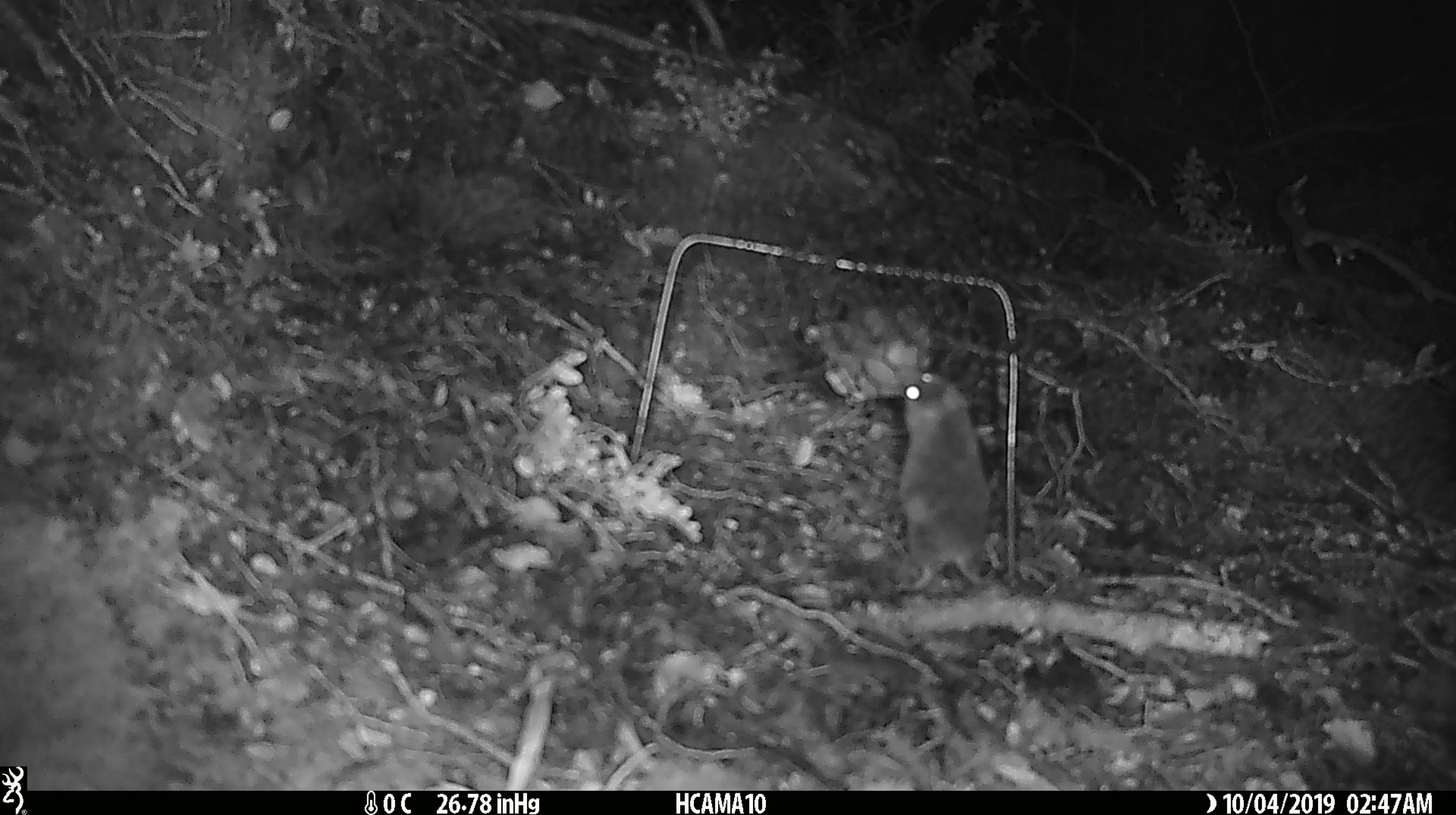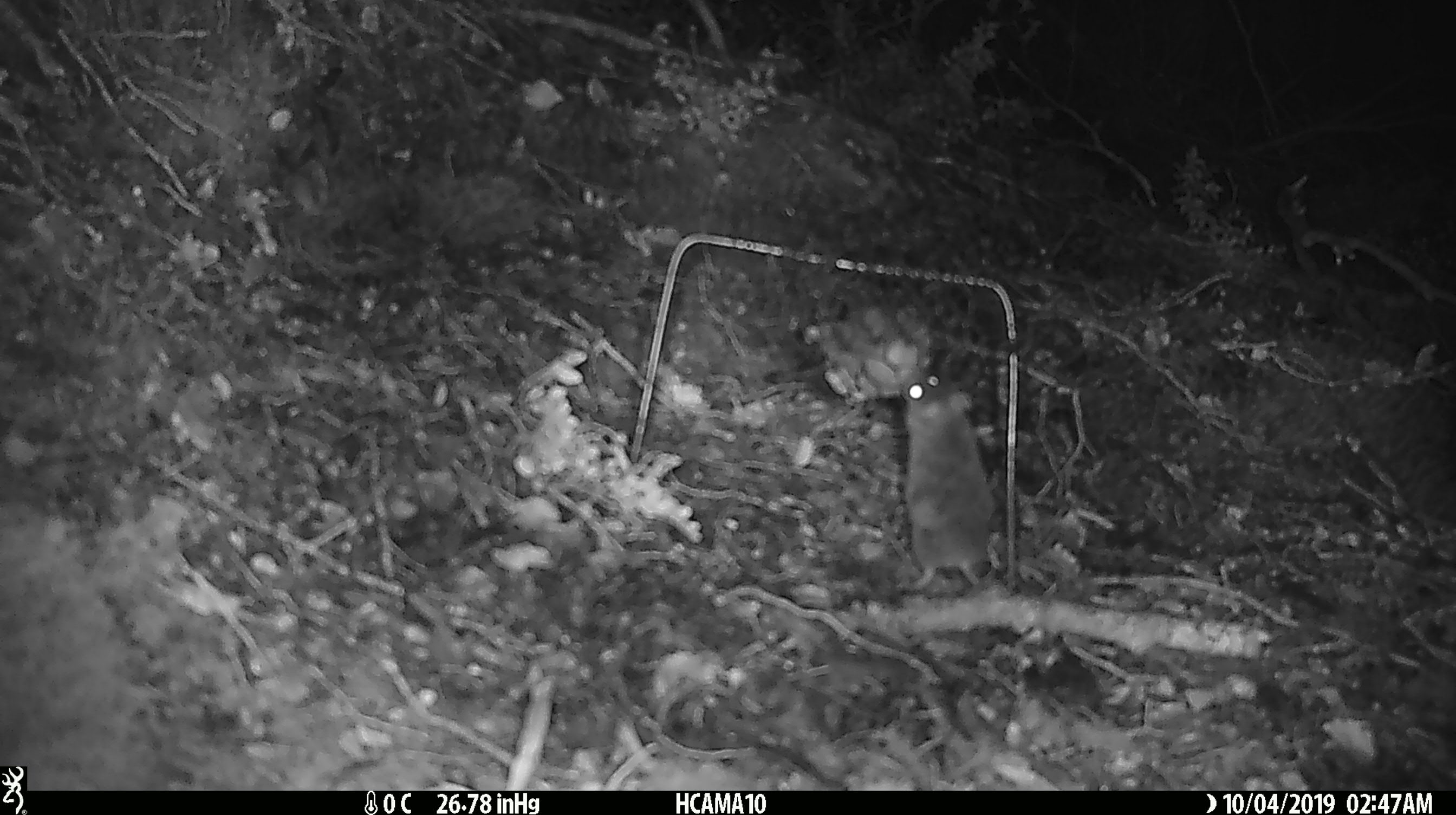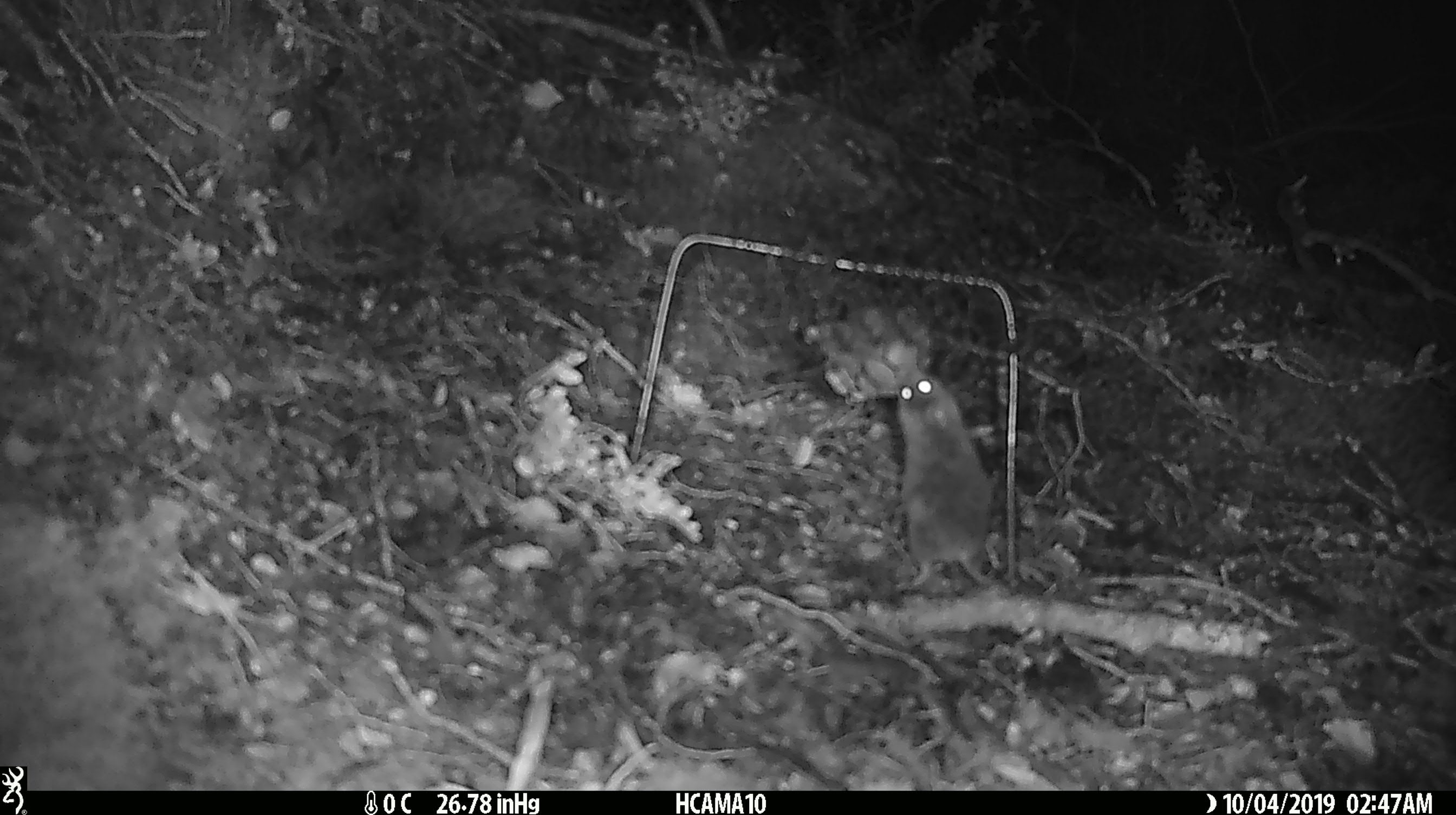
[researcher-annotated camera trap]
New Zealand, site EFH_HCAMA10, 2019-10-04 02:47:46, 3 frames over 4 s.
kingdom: Animalia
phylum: Chordata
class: Mammalia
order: Rodentia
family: Muridae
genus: Mus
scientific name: Mus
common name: mouse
Mouse (Mus).